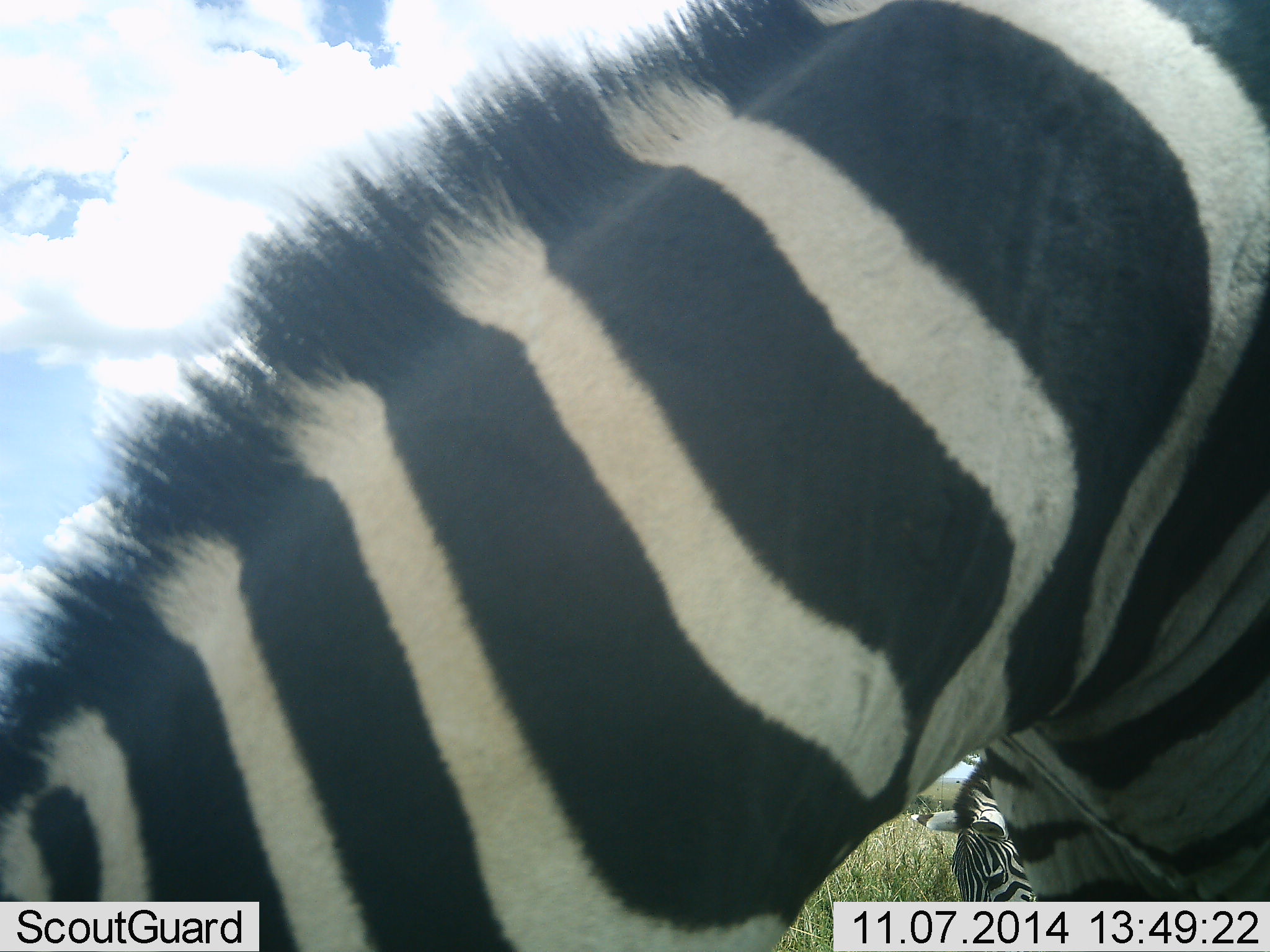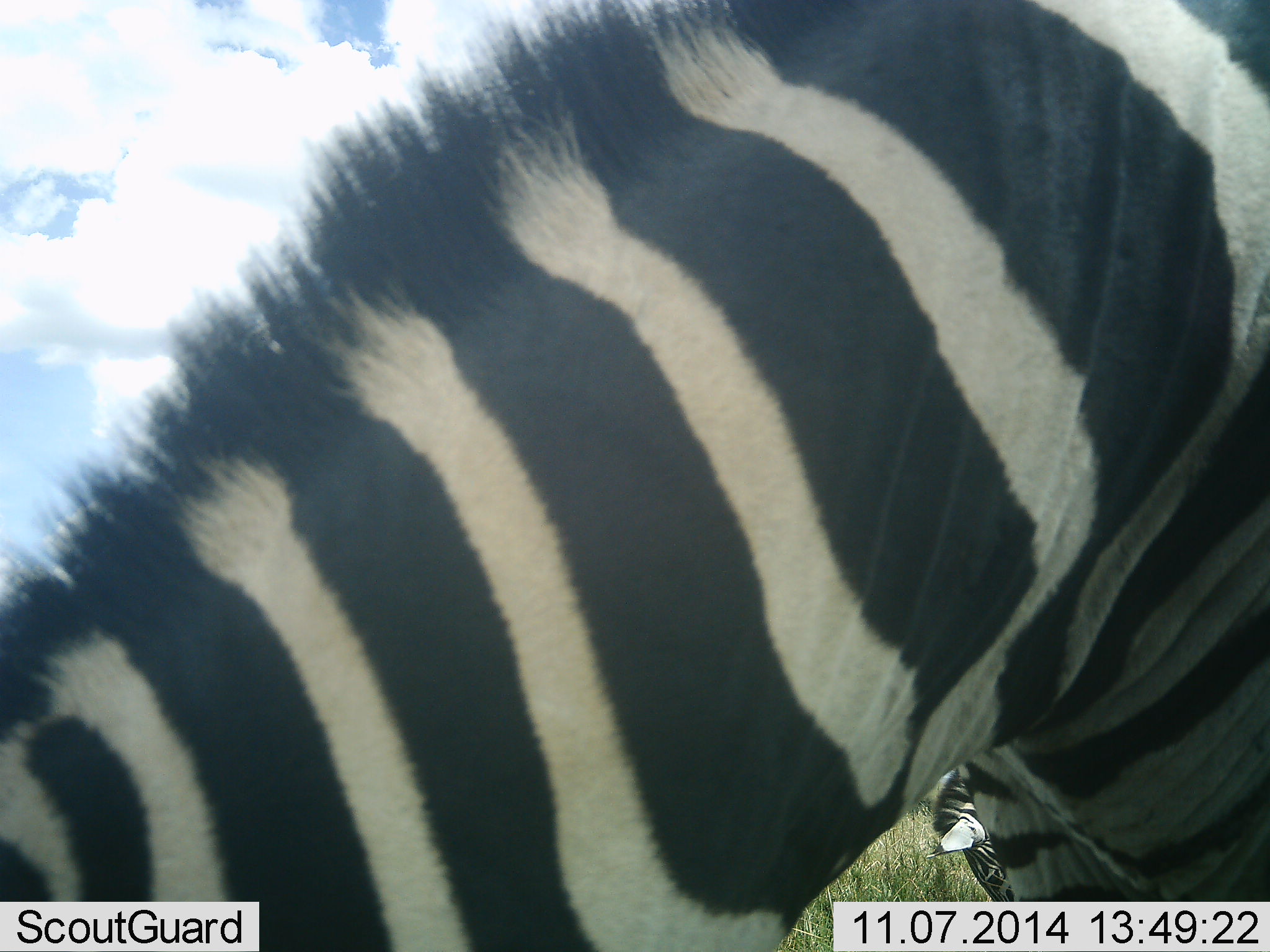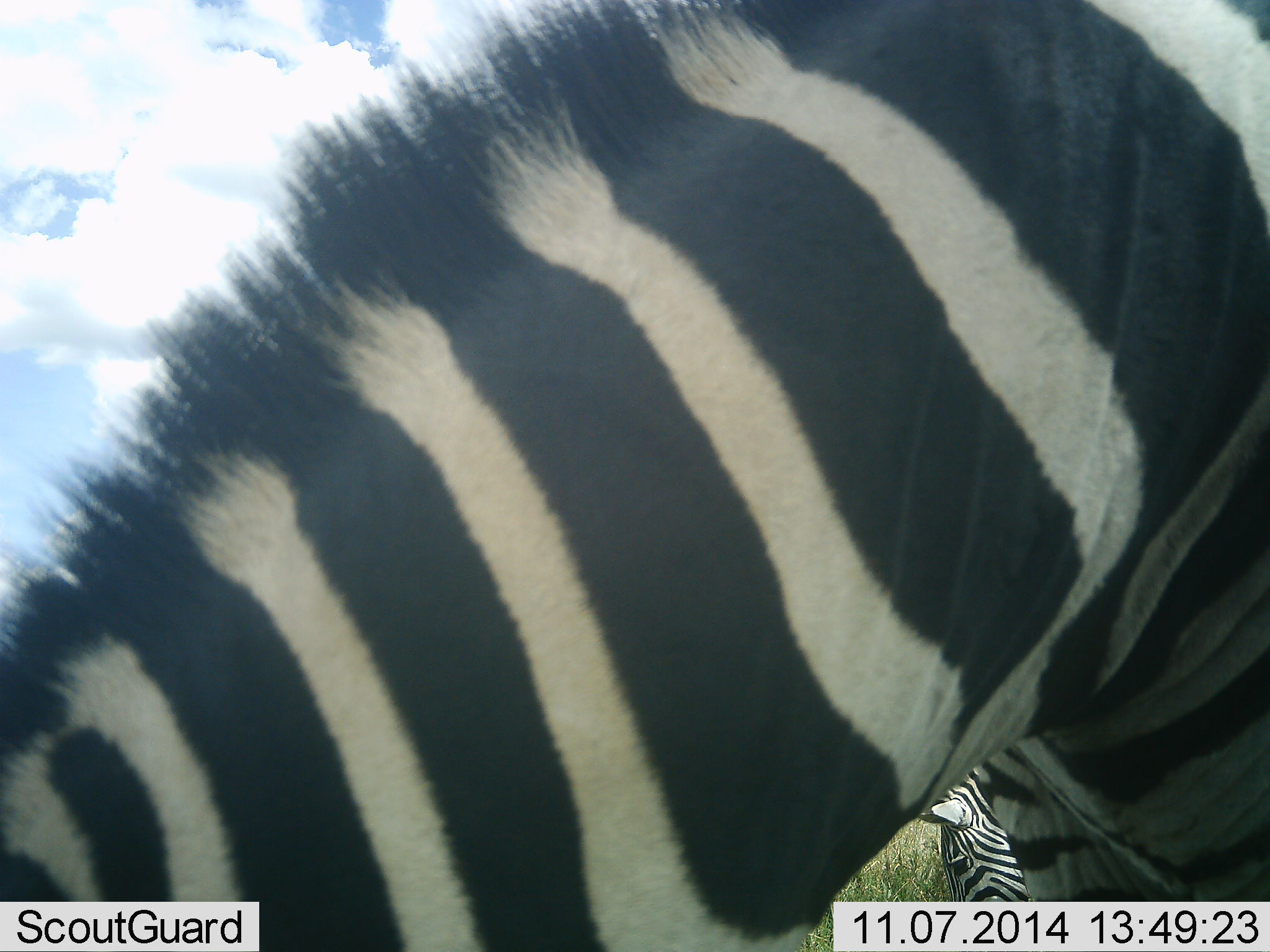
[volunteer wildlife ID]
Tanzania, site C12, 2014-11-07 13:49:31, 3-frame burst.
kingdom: Animalia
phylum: Chordata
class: Mammalia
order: Perissodactyla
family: Equidae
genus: Equus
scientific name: Equus quagga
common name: plains zebra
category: zebra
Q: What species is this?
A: Zebra (plains zebra) (Equus quagga).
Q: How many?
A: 2.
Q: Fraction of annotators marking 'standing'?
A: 20%.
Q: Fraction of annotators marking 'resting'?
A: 0%.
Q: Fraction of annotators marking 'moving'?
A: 10%.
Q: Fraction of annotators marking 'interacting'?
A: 0%.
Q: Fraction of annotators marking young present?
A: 0%.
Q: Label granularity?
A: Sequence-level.